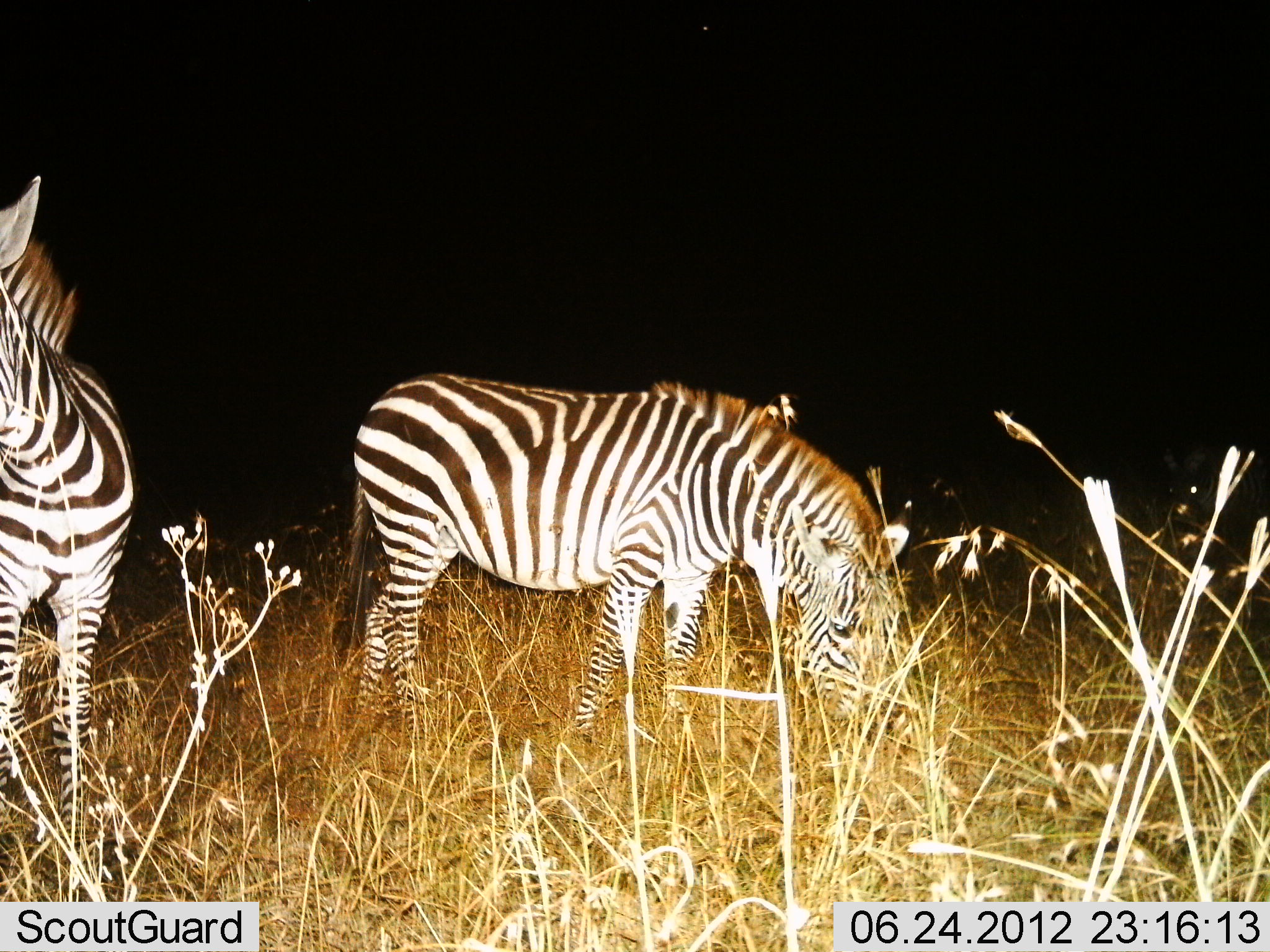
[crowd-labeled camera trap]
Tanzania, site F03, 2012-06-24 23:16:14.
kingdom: Animalia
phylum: Chordata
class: Mammalia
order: Perissodactyla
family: Equidae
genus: Equus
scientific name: Equus quagga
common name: plains zebra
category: zebra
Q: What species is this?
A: Zebra (plains zebra) (Equus quagga).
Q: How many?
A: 2.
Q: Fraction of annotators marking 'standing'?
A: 80%.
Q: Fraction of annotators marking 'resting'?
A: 0%.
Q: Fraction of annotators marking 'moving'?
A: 0%.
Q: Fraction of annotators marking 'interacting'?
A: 0%.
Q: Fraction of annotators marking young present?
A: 0%.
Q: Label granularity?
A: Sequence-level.